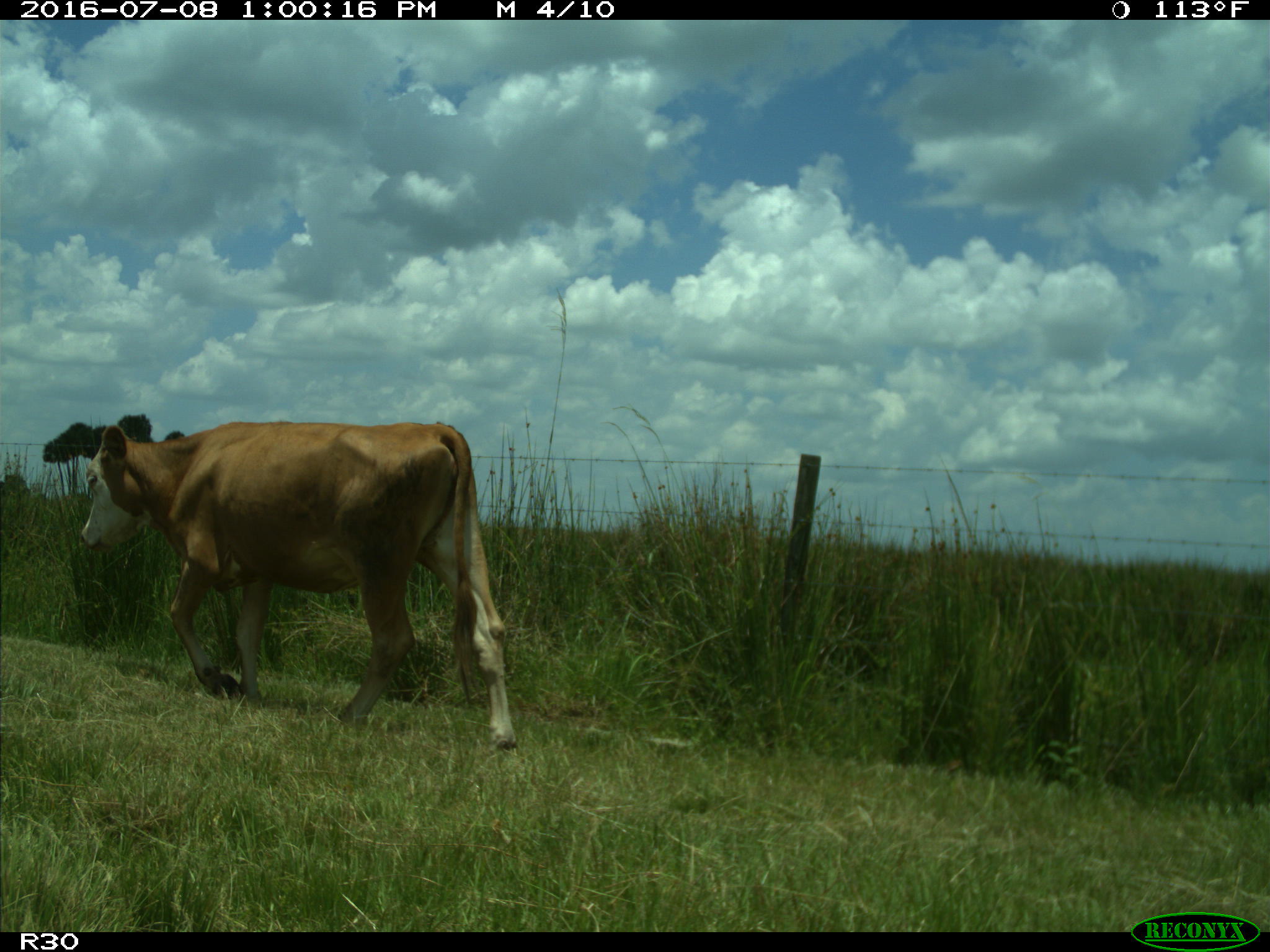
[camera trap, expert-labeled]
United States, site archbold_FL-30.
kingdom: Animalia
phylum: Chordata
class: Mammalia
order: Artiodactyla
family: Bovidae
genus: Bos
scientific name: Bos taurus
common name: domestic cow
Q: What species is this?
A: Bos taurus (domestic cow).